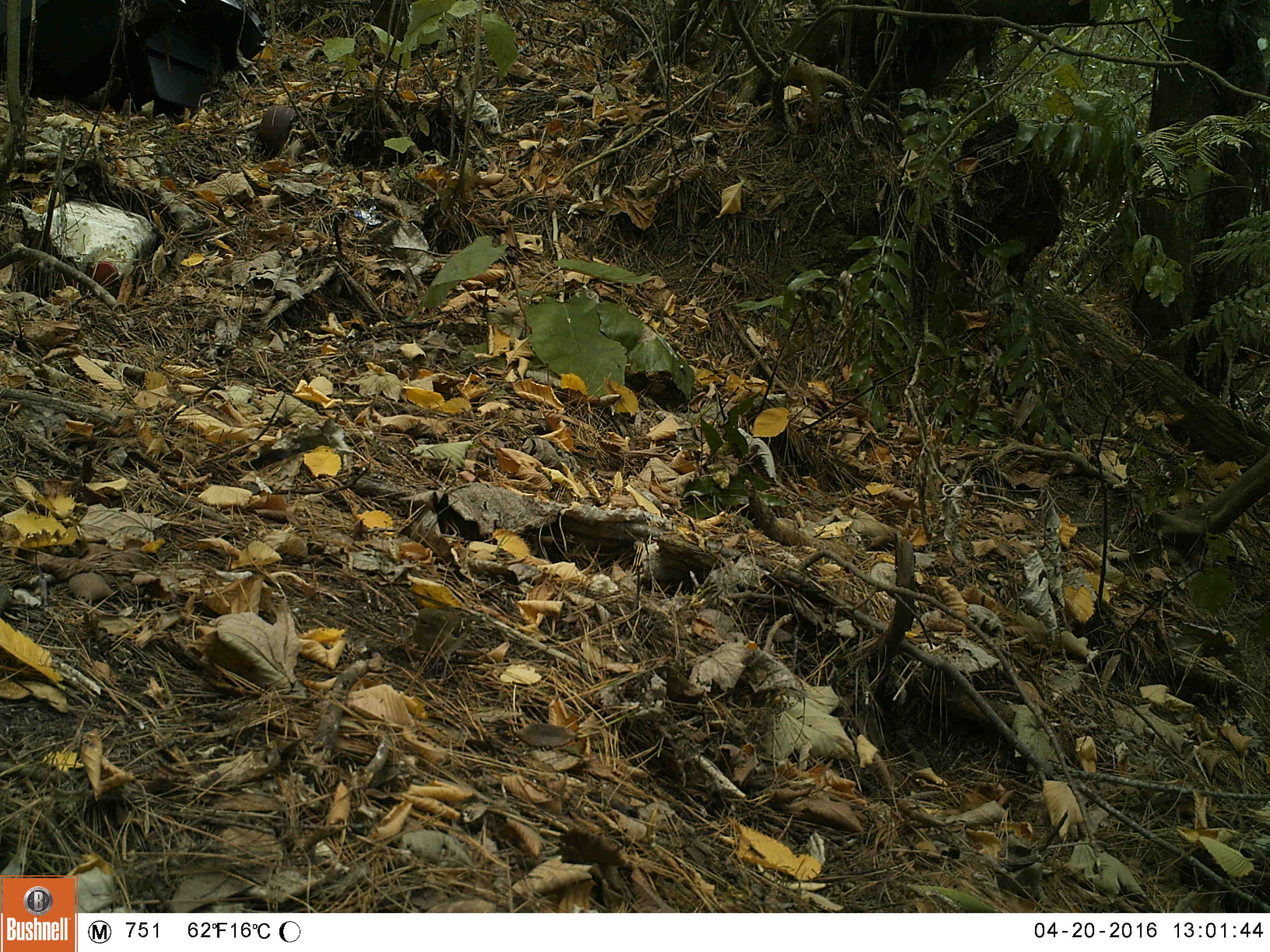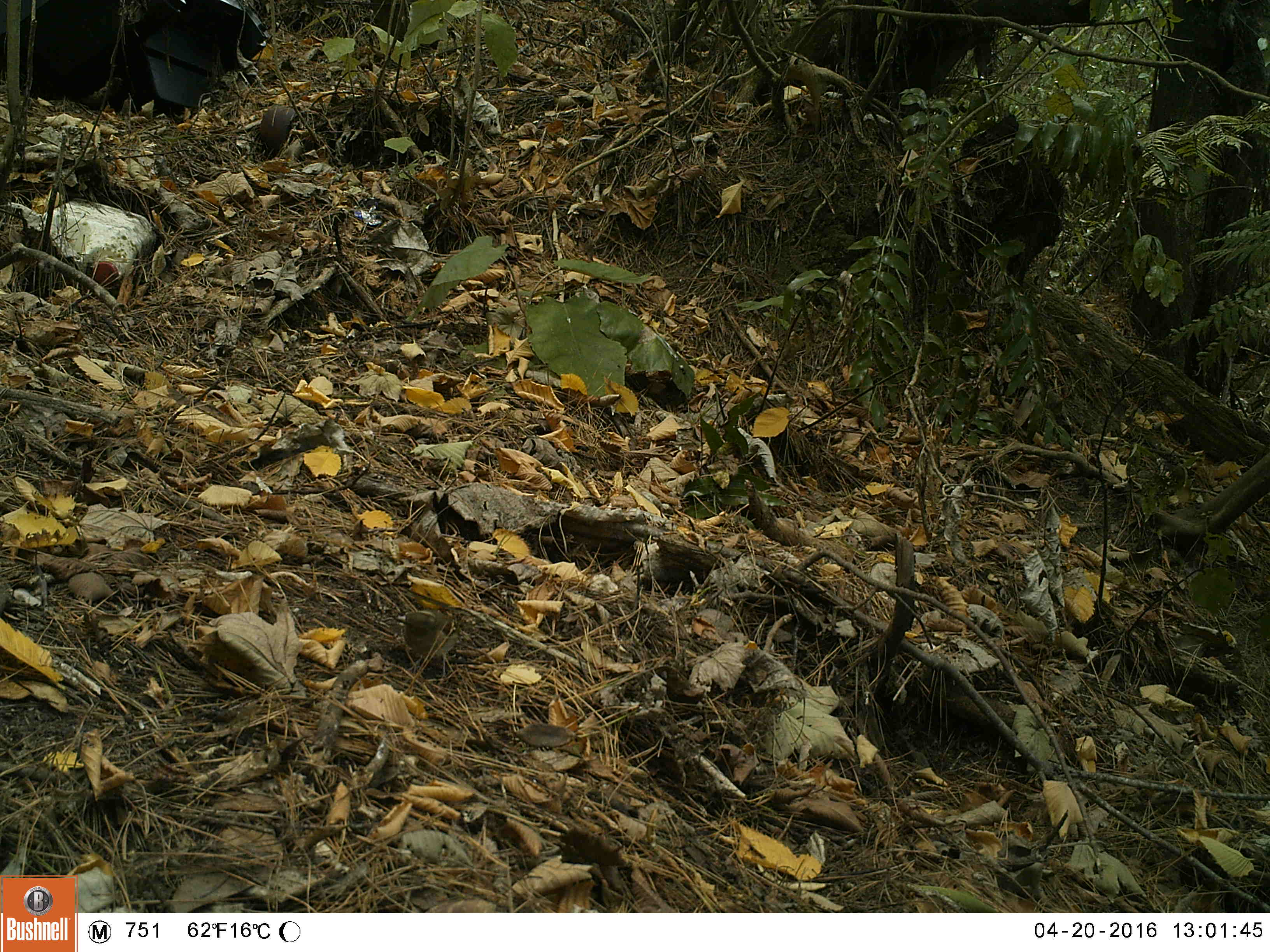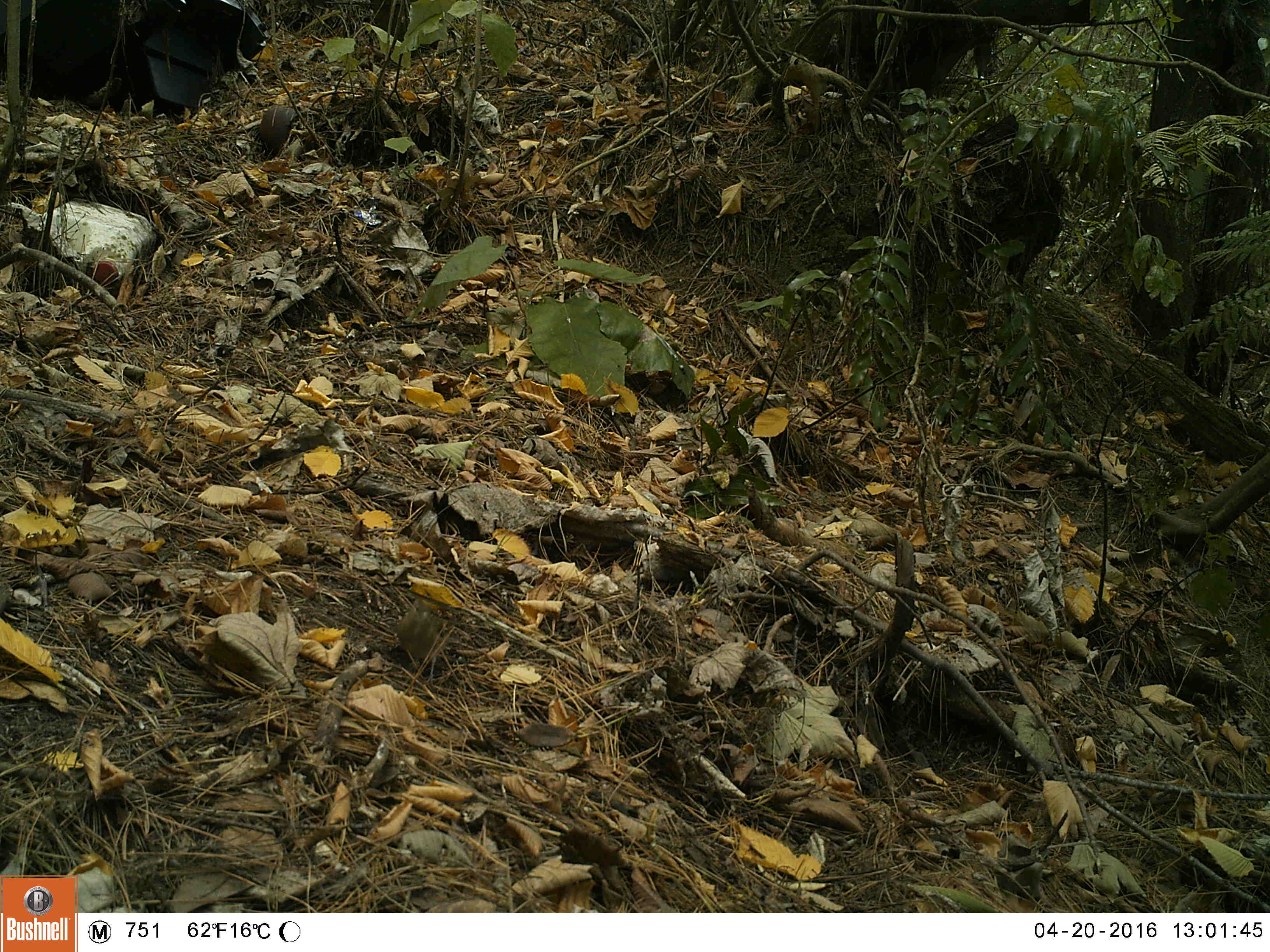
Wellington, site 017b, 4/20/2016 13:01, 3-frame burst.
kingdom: Animalia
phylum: Chordata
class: Aves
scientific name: Aves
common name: bird